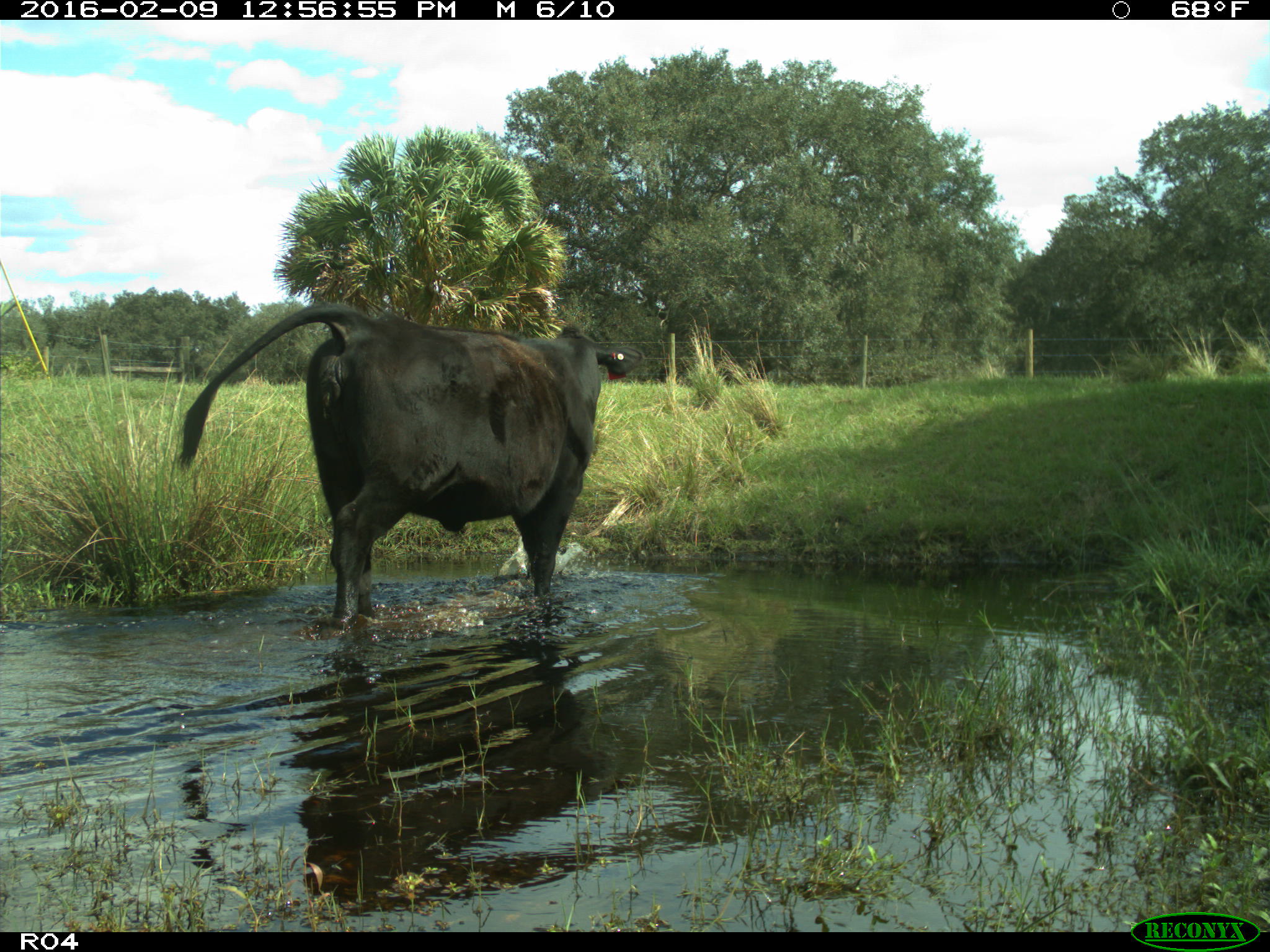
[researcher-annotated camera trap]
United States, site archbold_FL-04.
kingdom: Animalia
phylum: Chordata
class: Mammalia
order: Artiodactyla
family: Bovidae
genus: Bos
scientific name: Bos taurus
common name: domestic cow